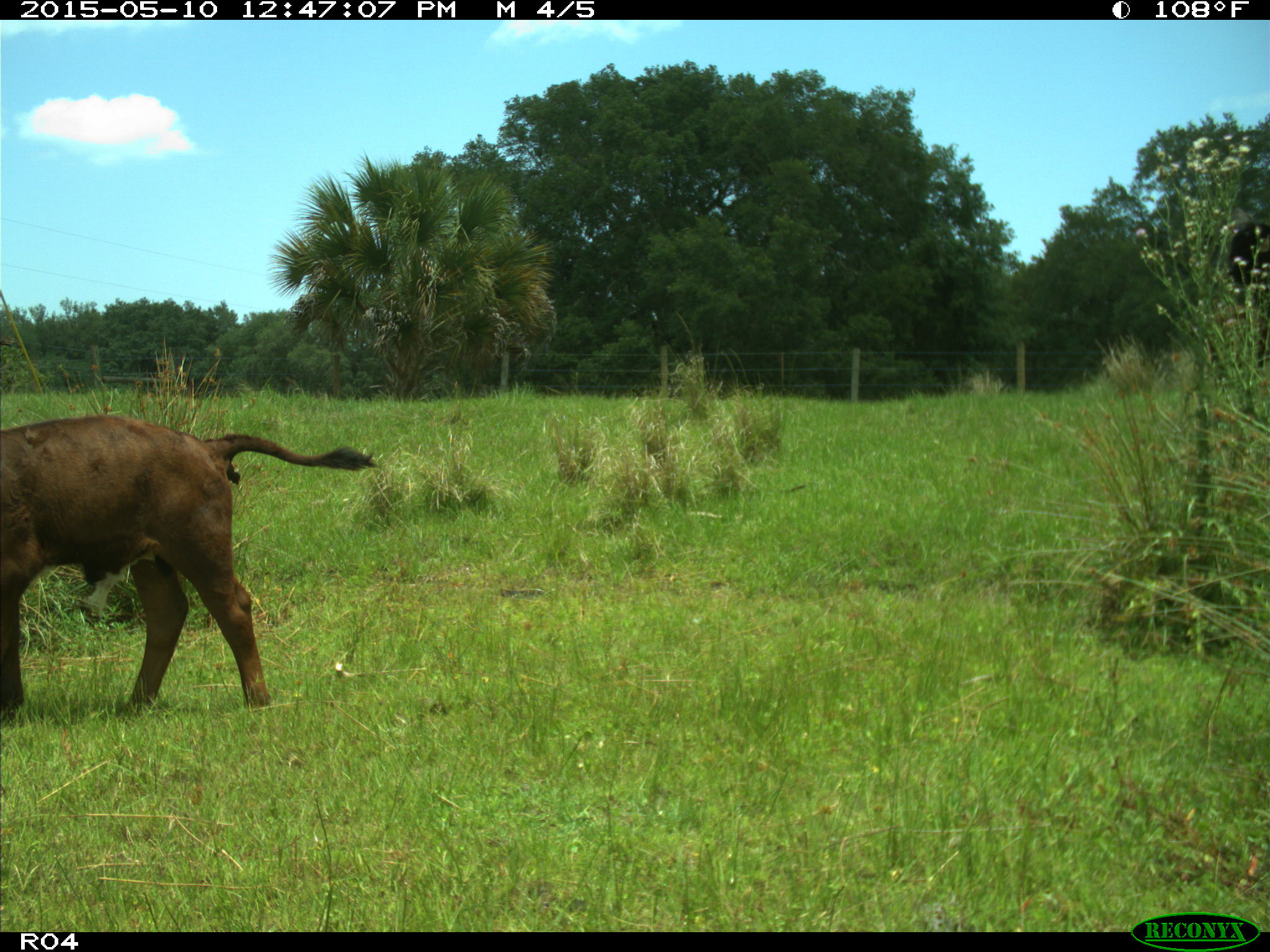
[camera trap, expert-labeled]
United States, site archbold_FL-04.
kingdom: Animalia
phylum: Chordata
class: Mammalia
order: Artiodactyla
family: Bovidae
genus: Bos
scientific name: Bos taurus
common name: domestic cow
Bos taurus (domestic cow).